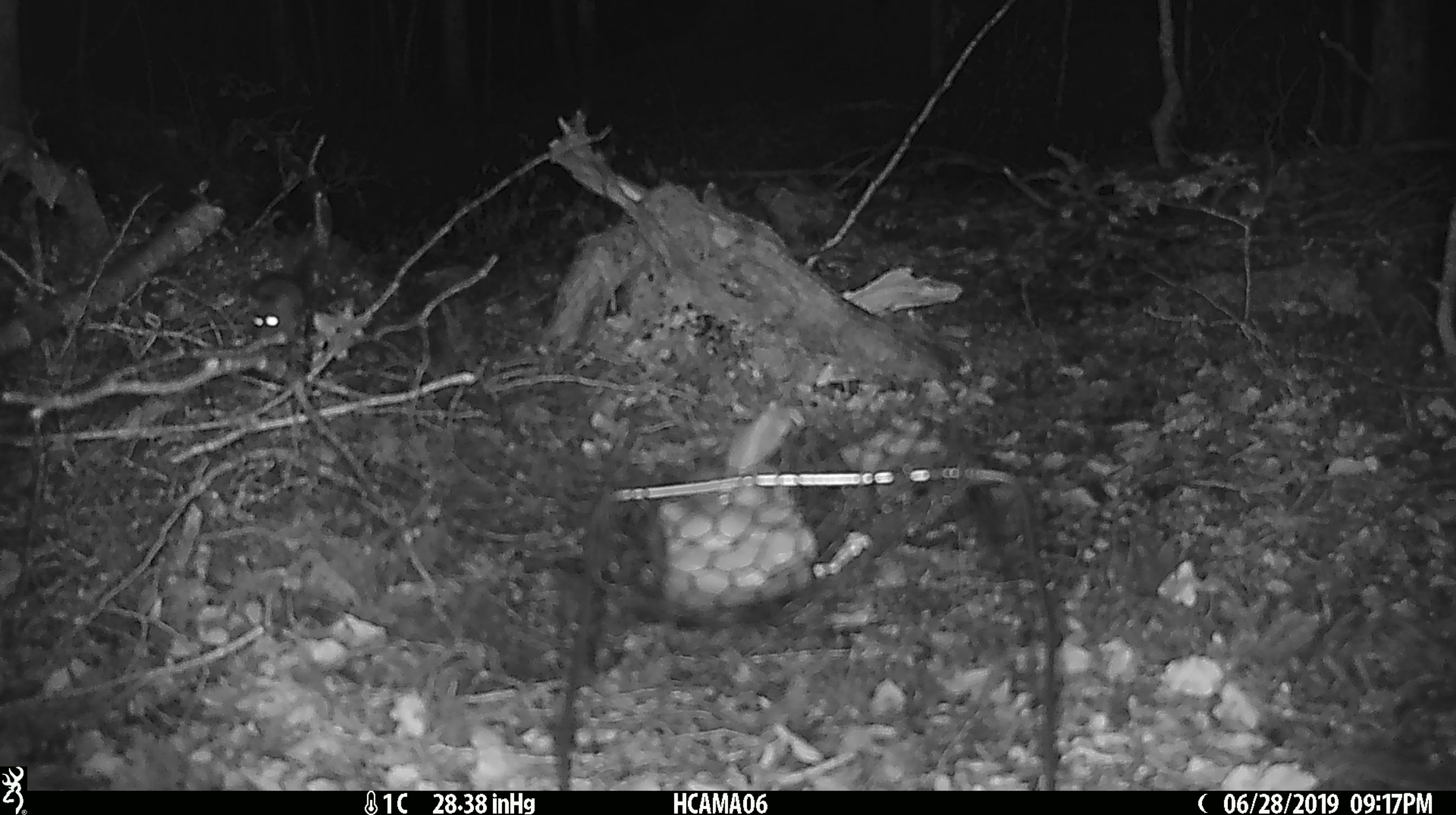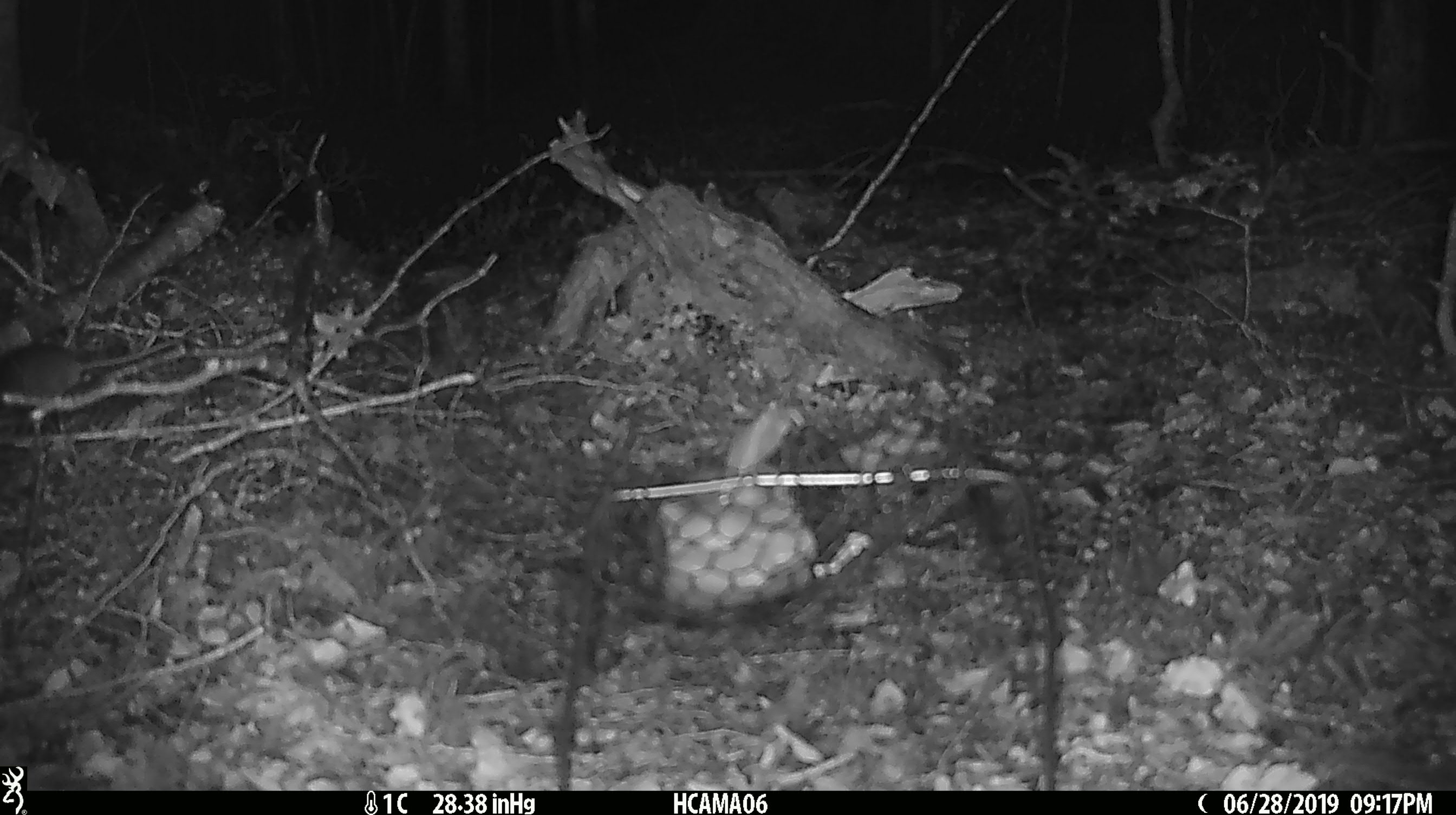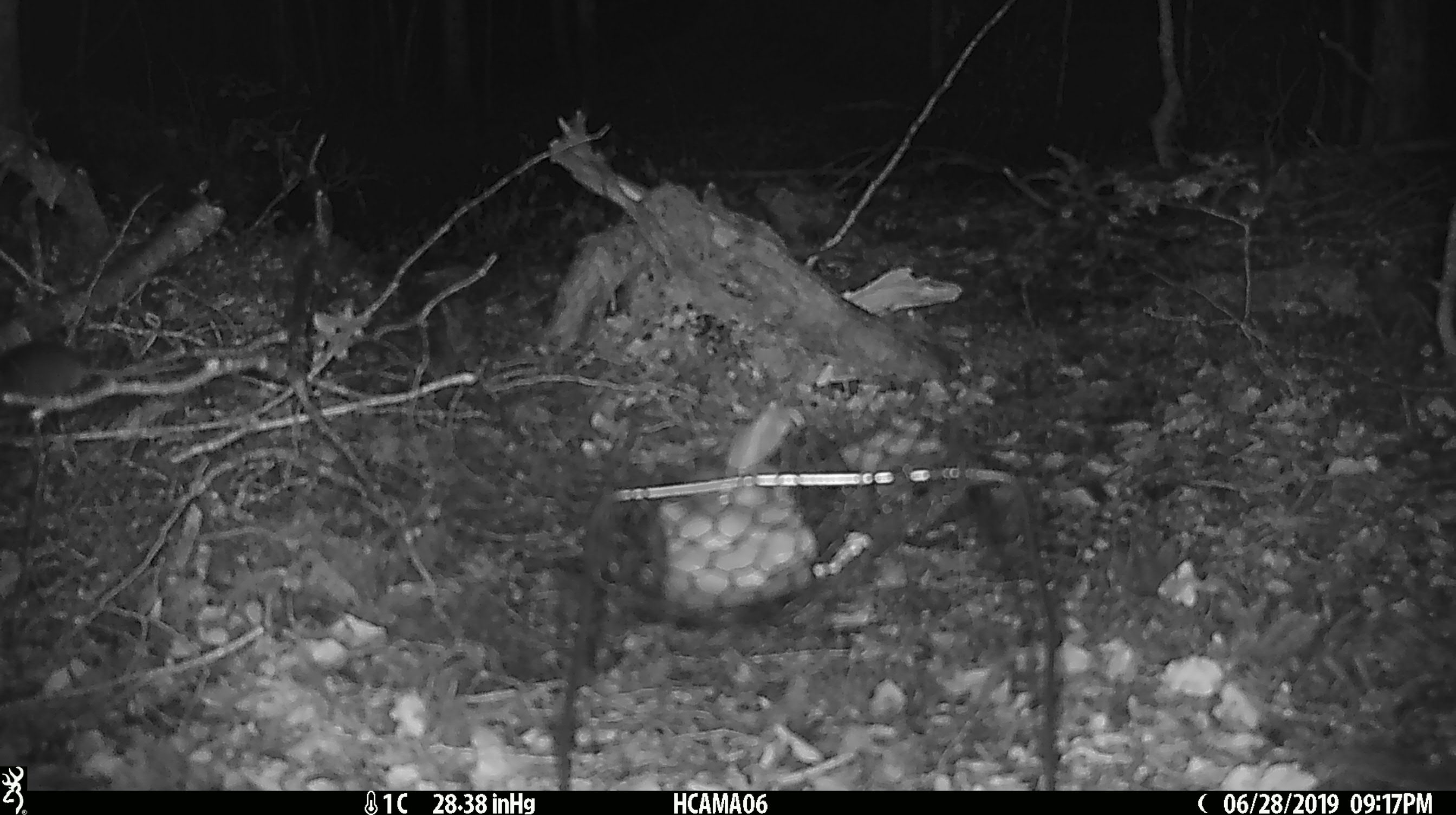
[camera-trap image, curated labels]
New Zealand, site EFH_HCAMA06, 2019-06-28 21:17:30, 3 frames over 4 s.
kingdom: Animalia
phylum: Chordata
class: Mammalia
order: Rodentia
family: Muridae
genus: Mus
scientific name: Mus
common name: mouse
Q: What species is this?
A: Mouse (Mus).